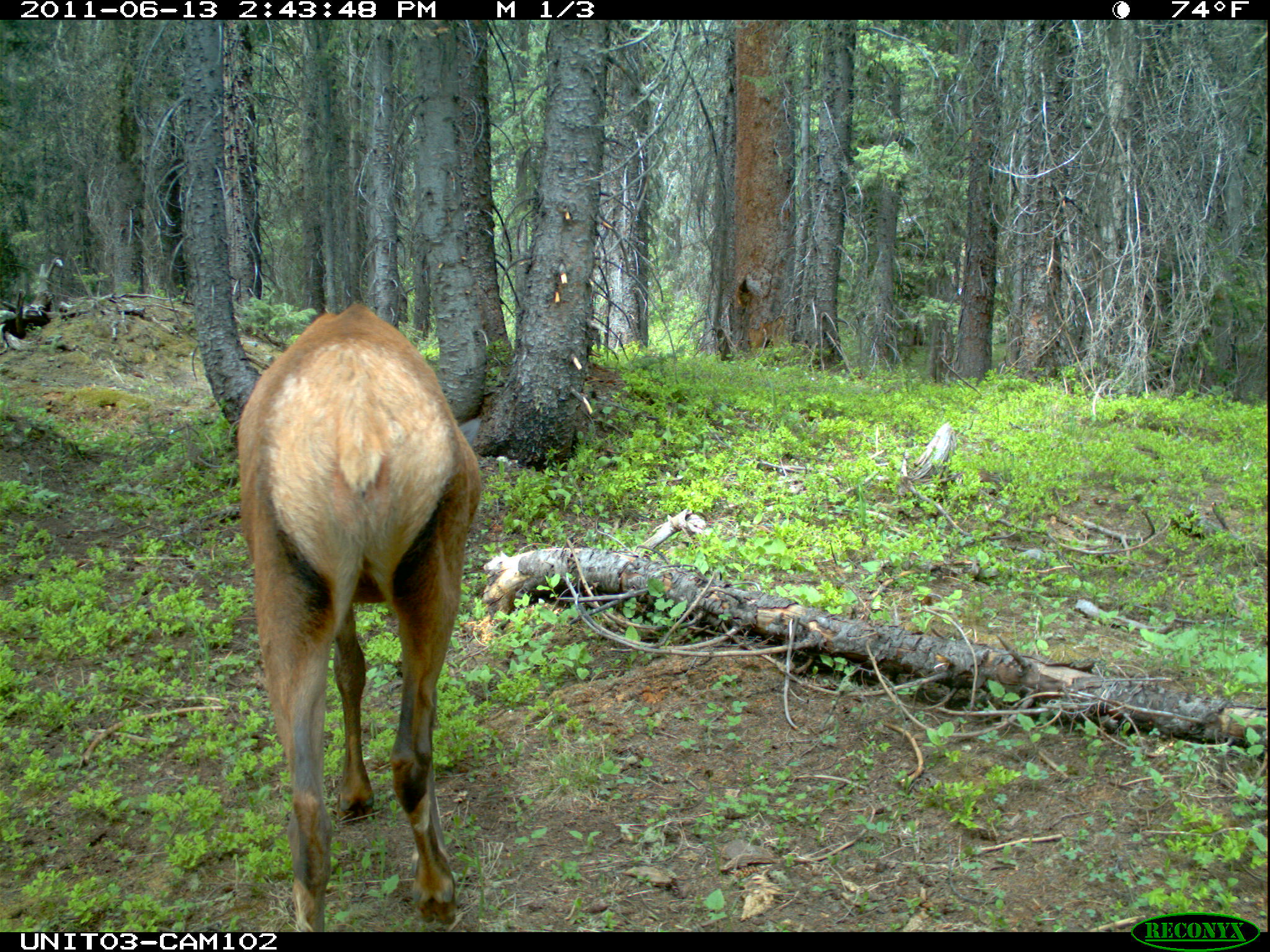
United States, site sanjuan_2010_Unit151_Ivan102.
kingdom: Animalia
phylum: Chordata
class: Mammalia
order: Artiodactyla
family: Cervidae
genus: Cervus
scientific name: Cervus elaphus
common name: red deer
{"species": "Cervus elaphus (red deer)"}